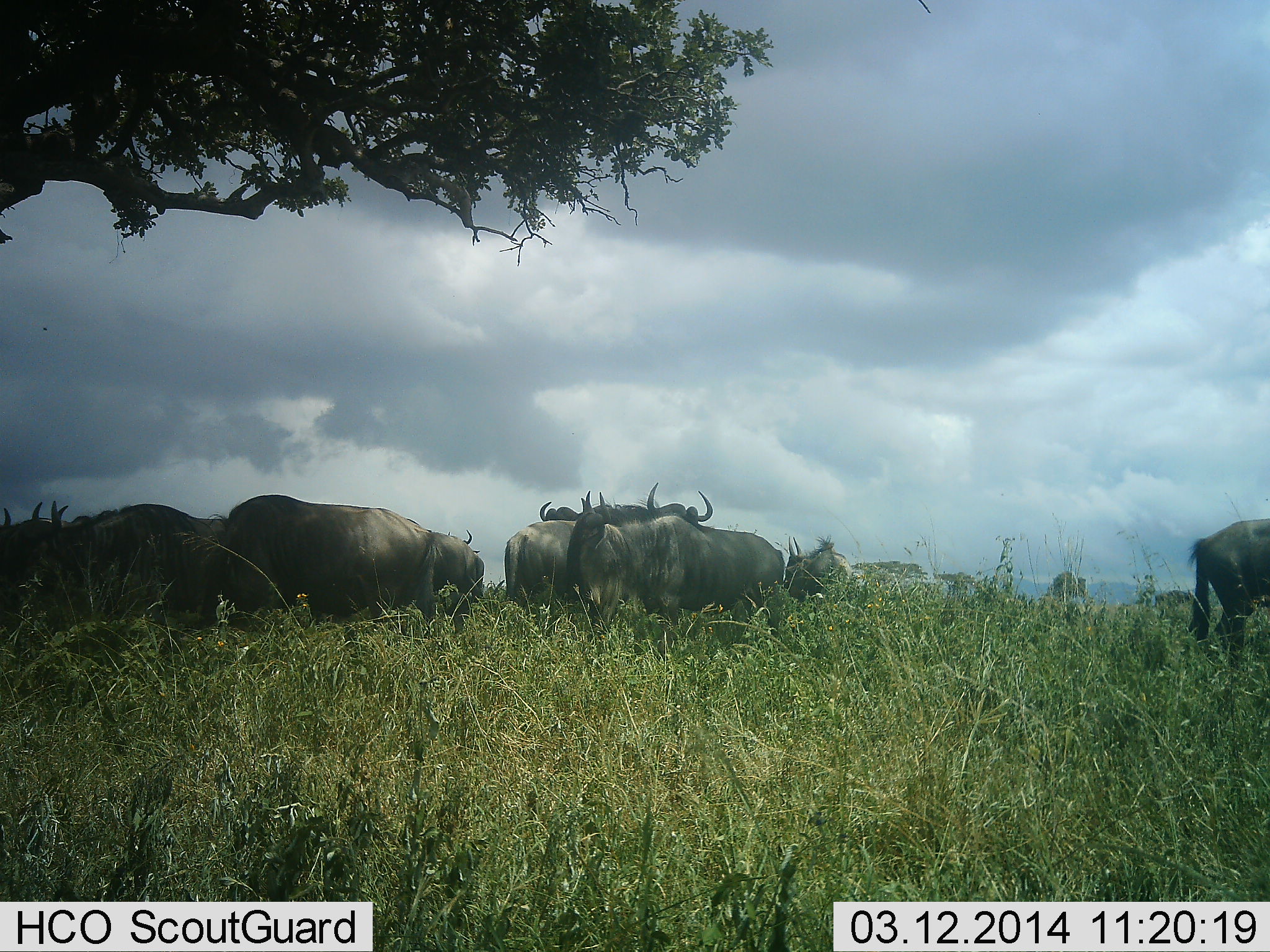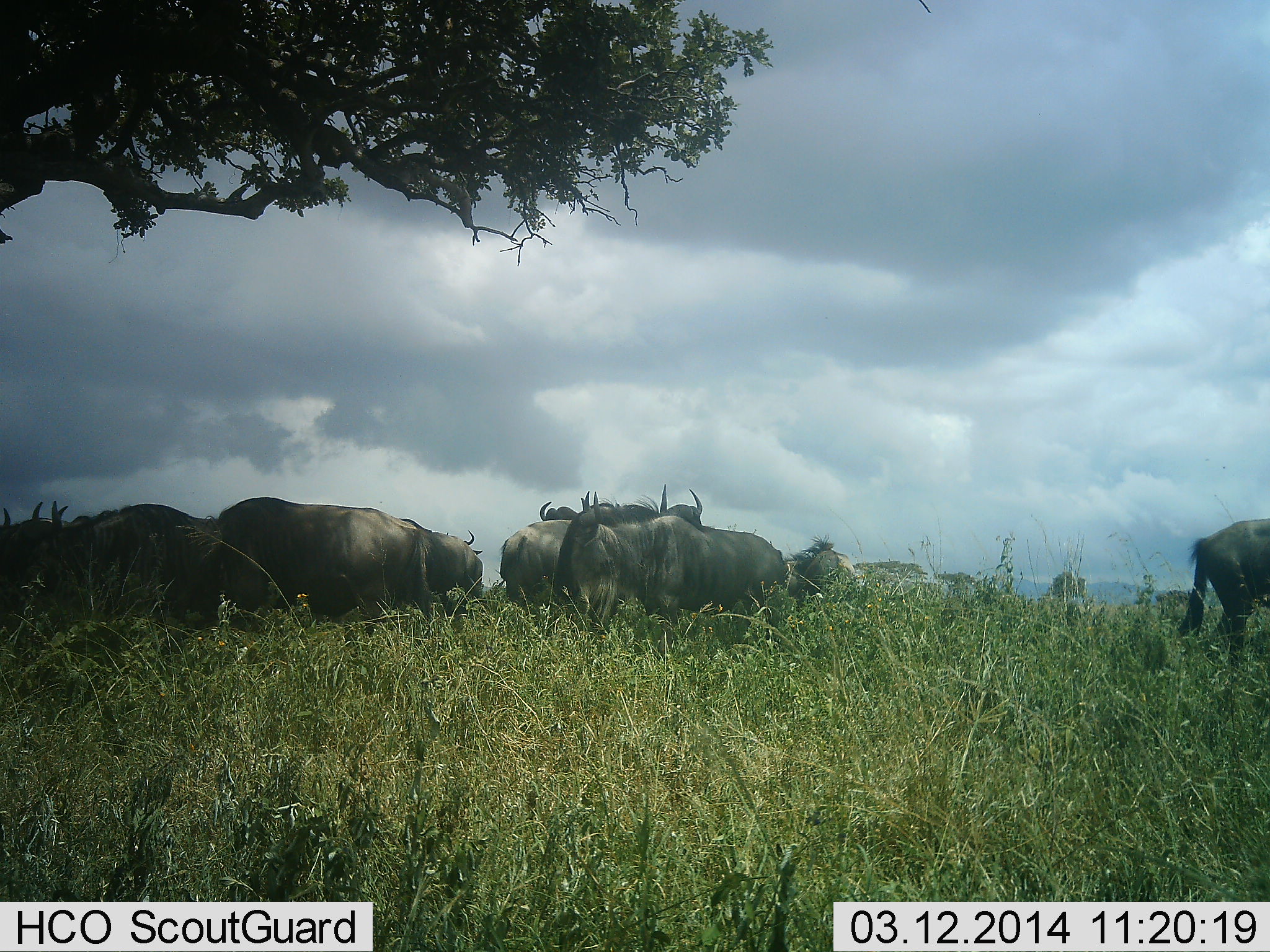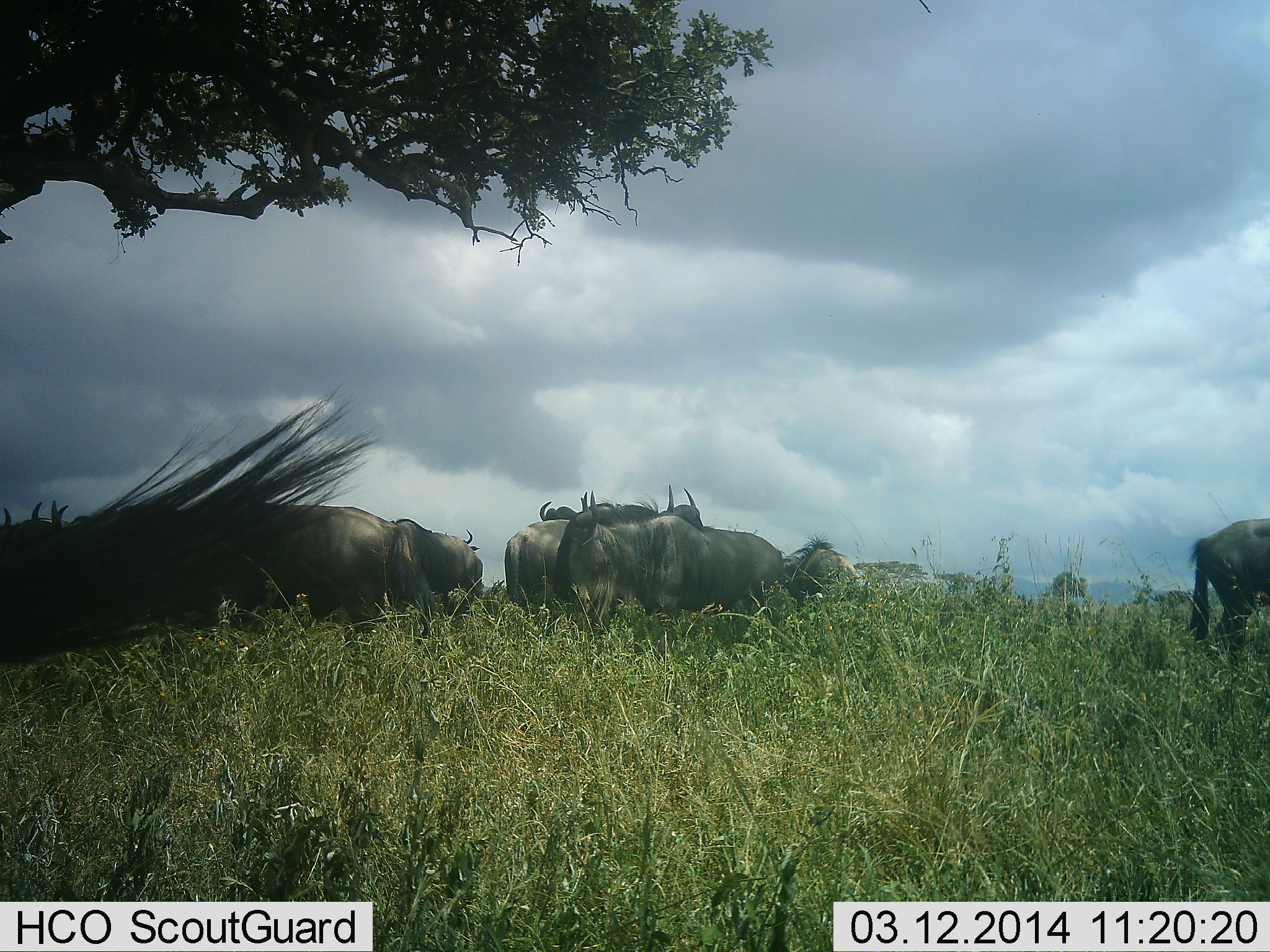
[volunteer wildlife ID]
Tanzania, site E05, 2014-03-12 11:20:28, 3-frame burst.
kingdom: Animalia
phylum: Chordata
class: Mammalia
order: Artiodactyla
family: Bovidae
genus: Connochaetes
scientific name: Connochaetes taurinus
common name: blue wildebeest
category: wildebeest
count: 10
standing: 60%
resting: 30%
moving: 10%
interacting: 0%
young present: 0%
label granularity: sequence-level